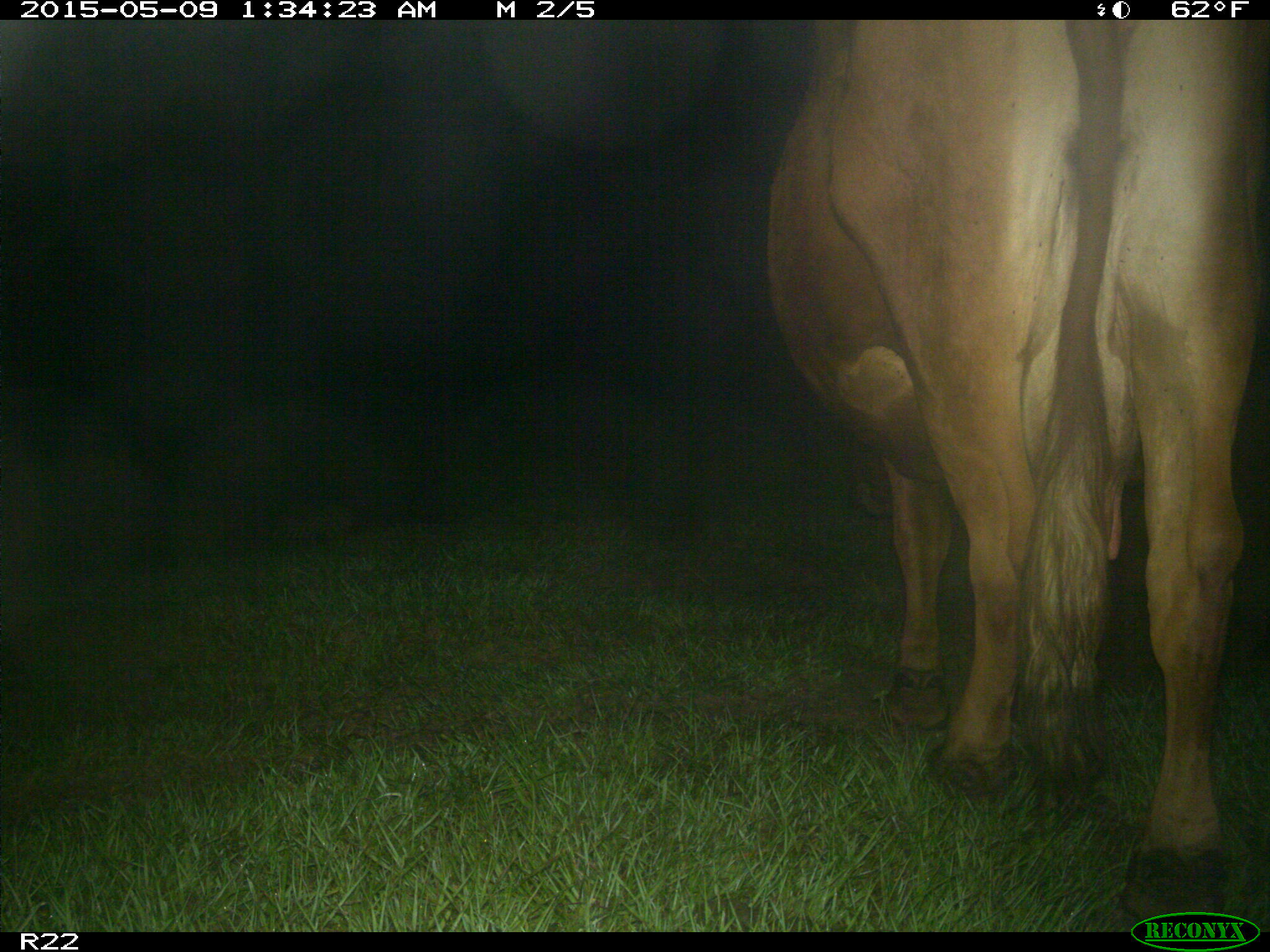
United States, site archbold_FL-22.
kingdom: Animalia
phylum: Chordata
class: Mammalia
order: Artiodactyla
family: Bovidae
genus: Bos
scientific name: Bos taurus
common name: domestic cow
Bos taurus (domestic cow).